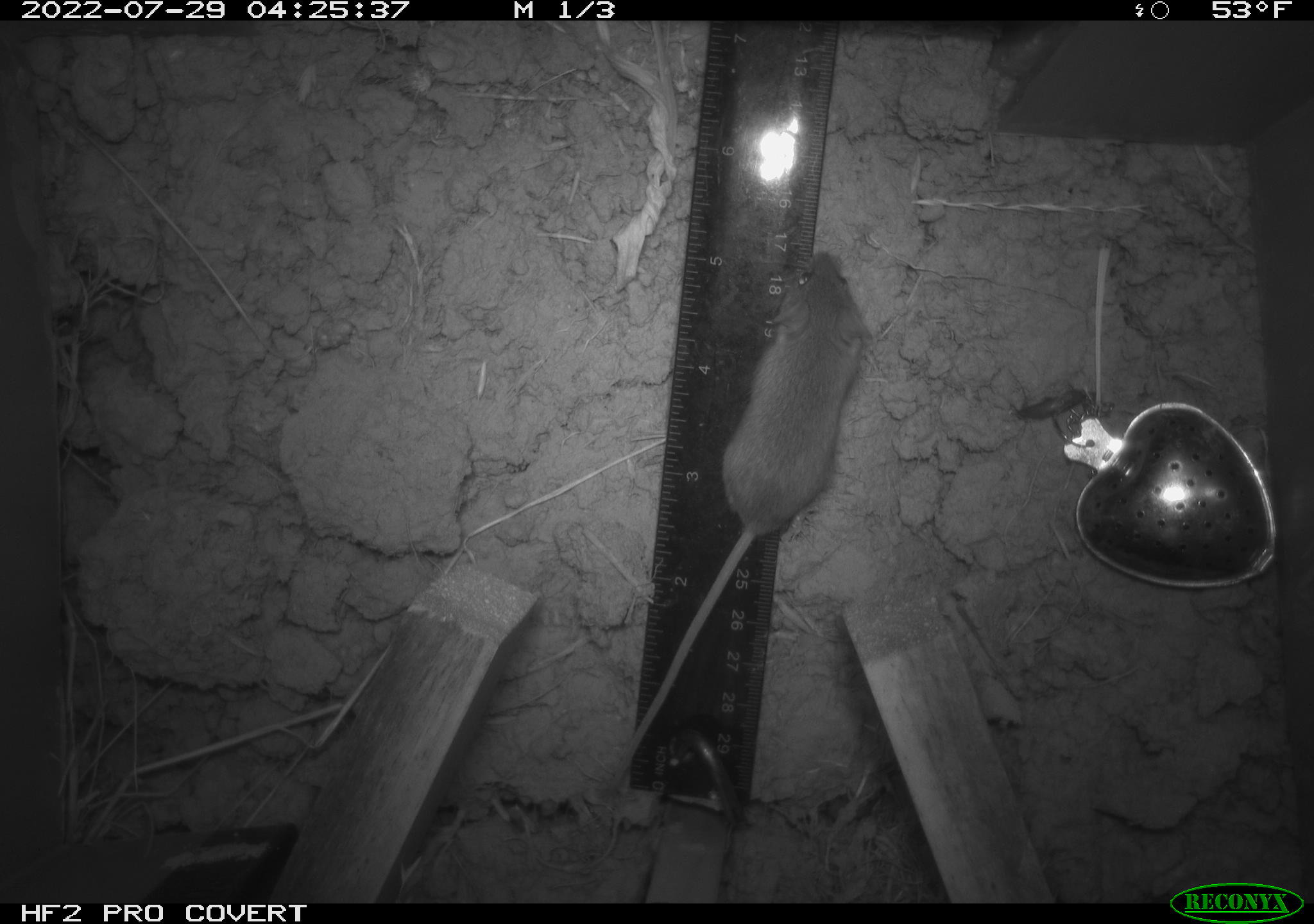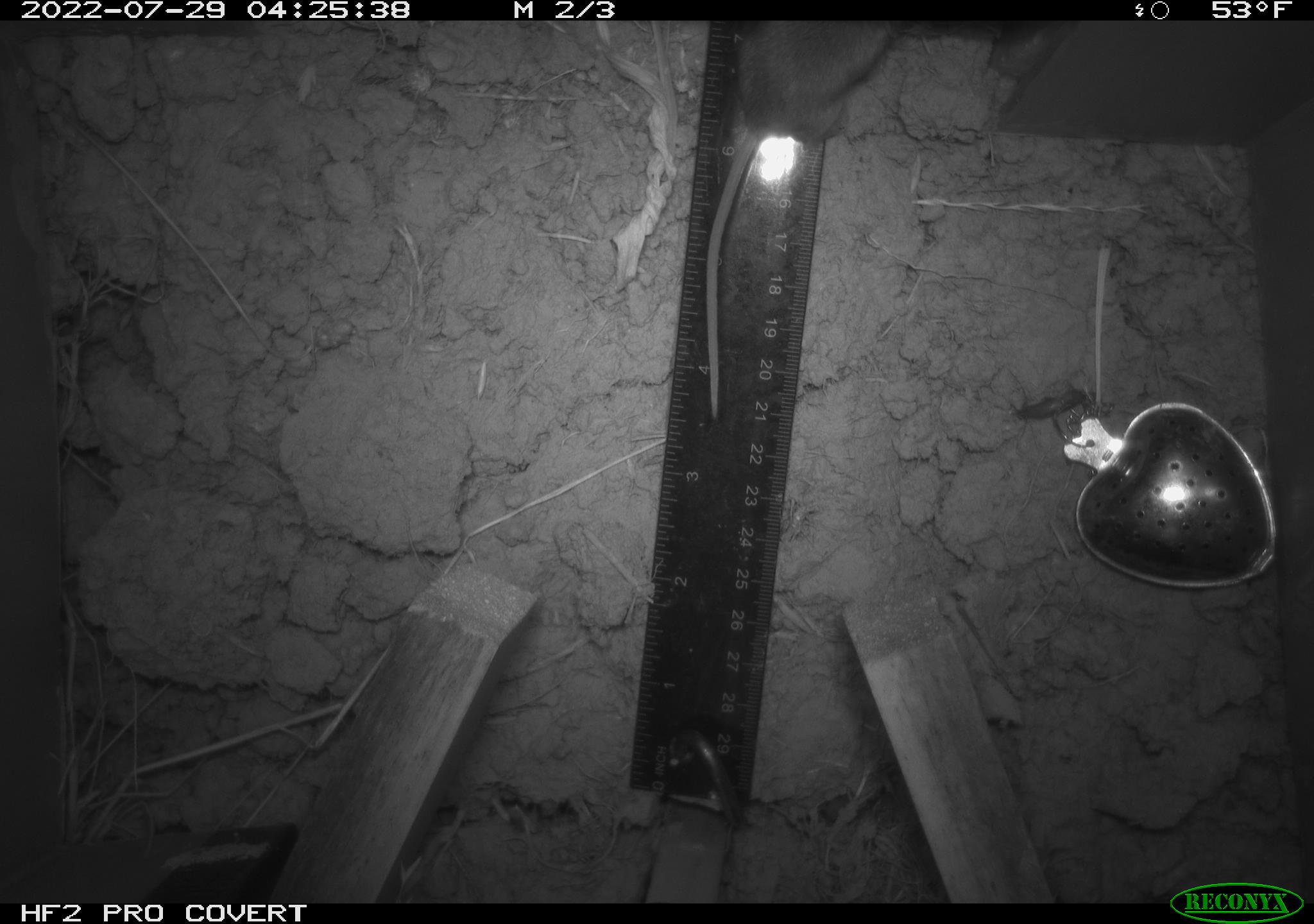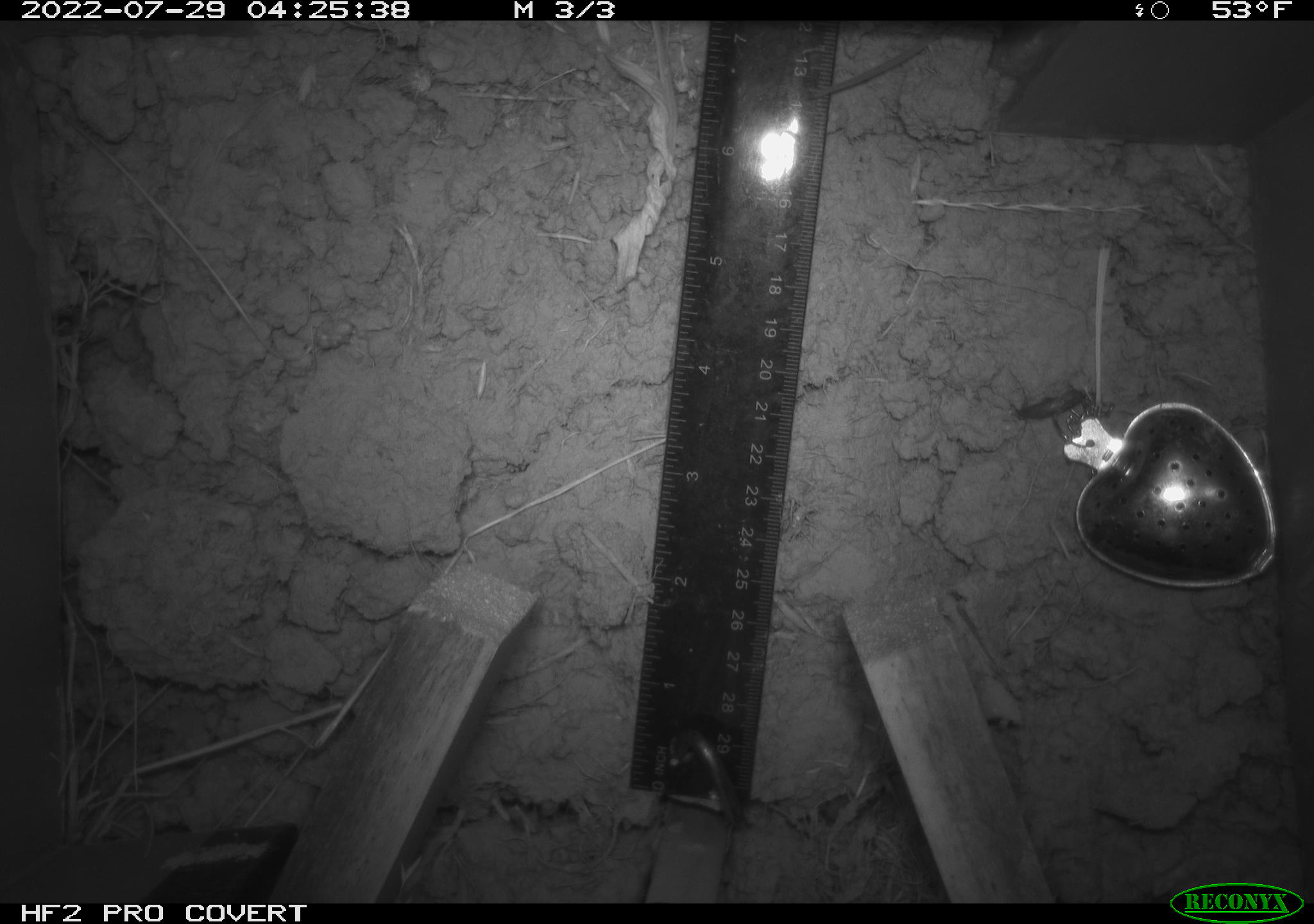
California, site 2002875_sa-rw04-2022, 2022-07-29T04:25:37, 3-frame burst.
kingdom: Animalia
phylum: Chordata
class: Mammalia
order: Rodentia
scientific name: Rodentia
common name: mouse species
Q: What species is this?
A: Mouse species (Rodentia).